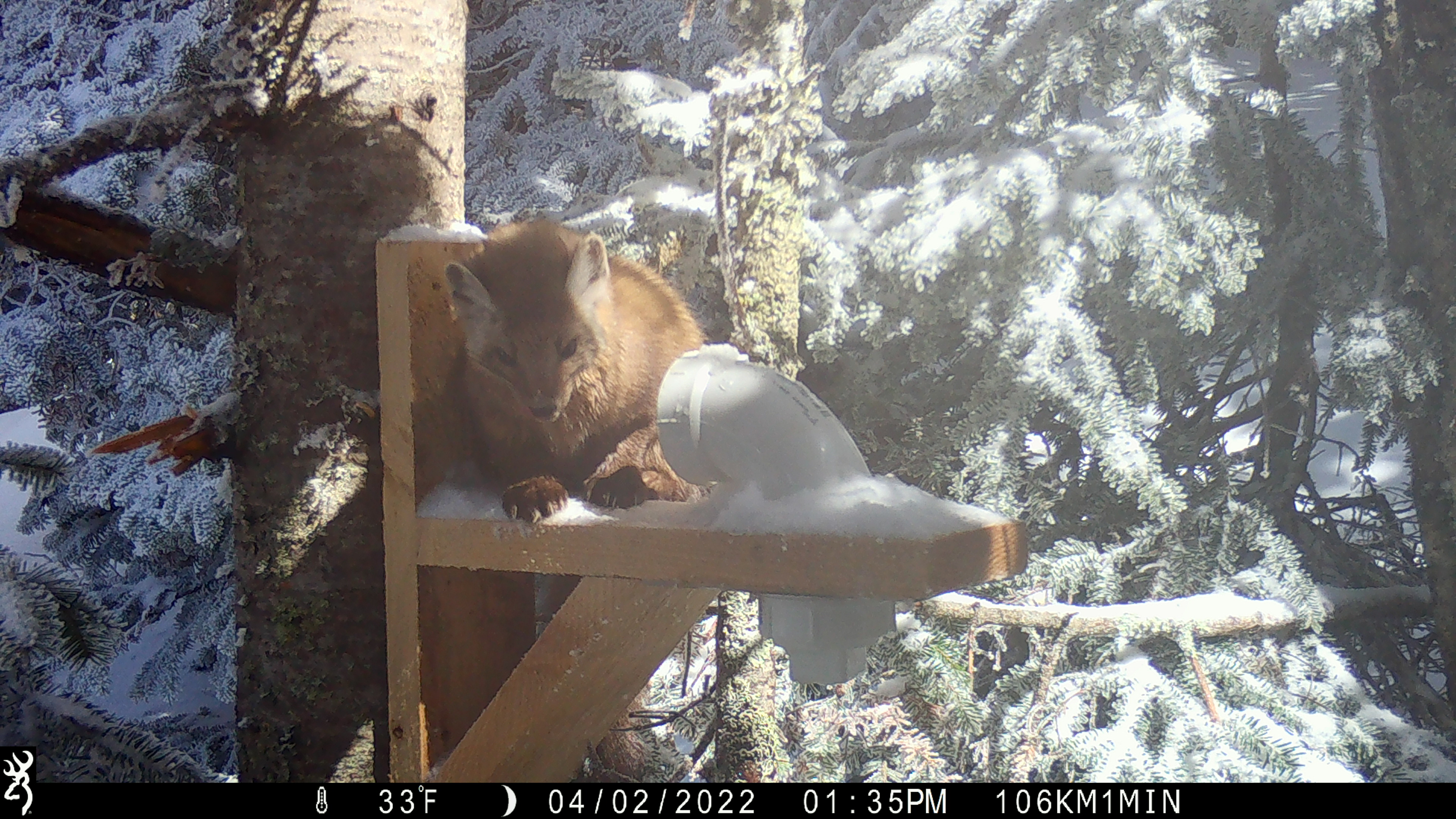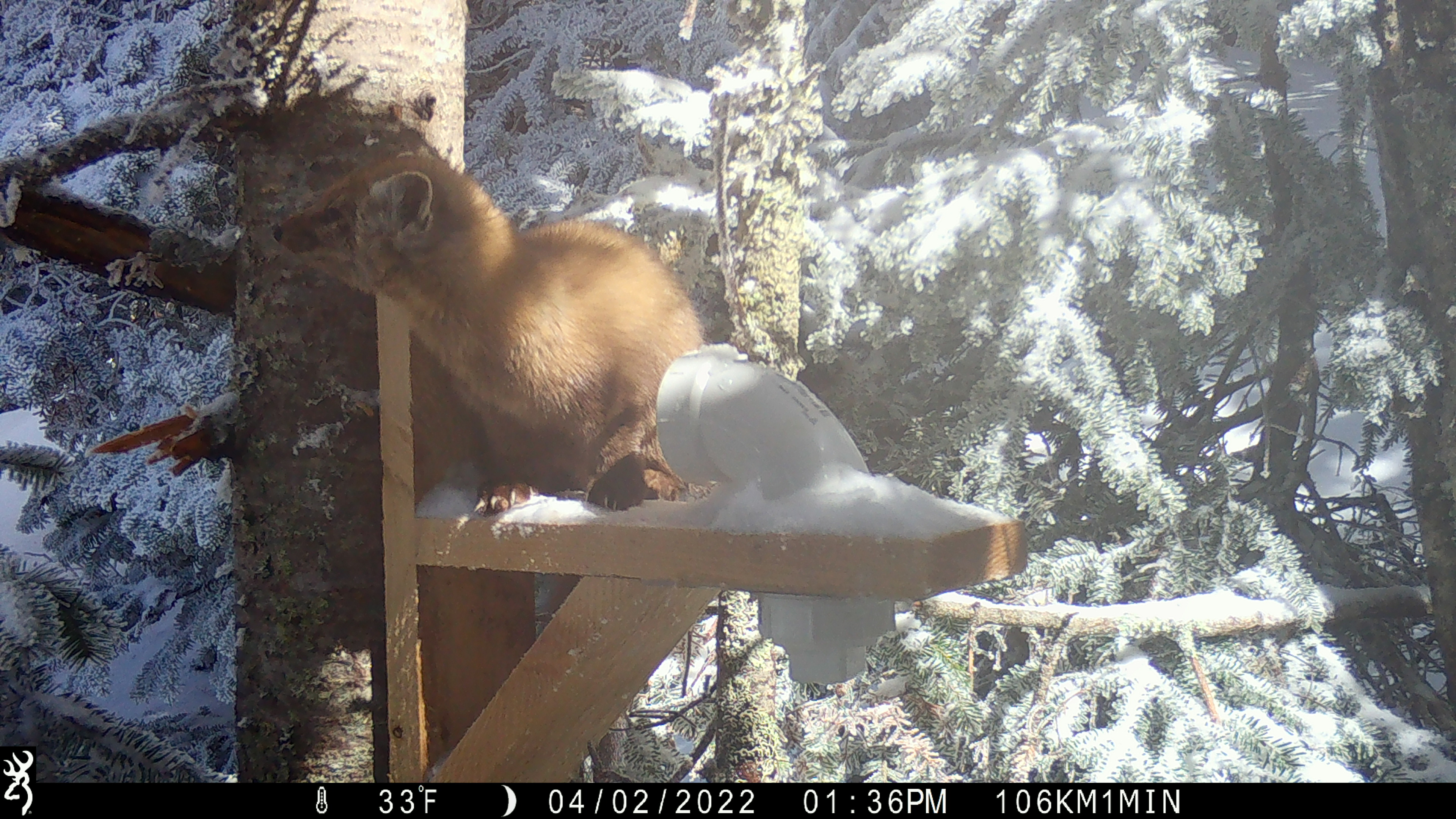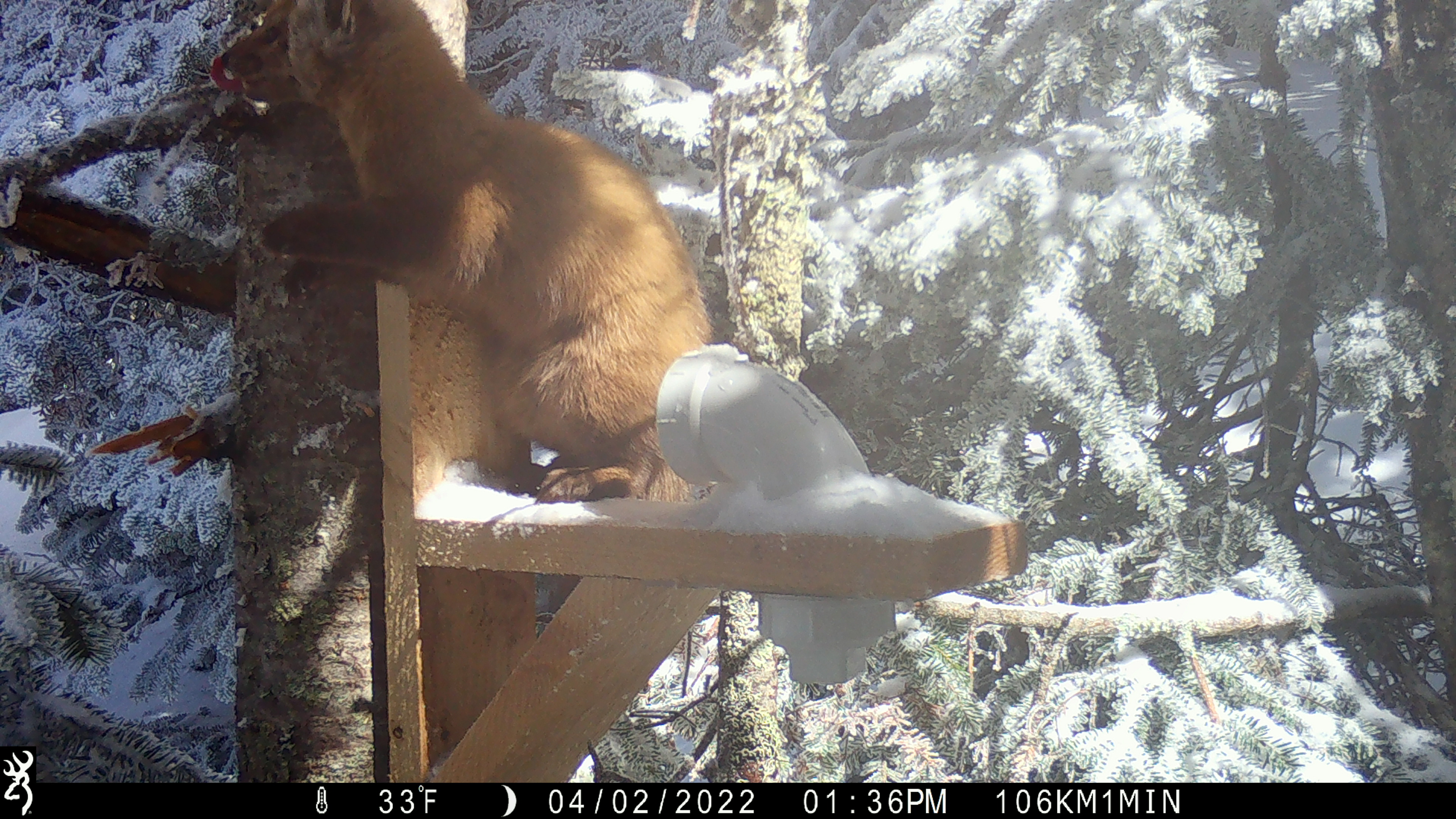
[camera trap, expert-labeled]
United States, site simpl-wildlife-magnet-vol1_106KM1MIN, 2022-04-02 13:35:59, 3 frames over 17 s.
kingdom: Animalia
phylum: Chordata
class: Mammalia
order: Carnivora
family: Mustelidae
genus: Martes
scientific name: Martes americana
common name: american marten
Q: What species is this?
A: American marten (Martes americana).